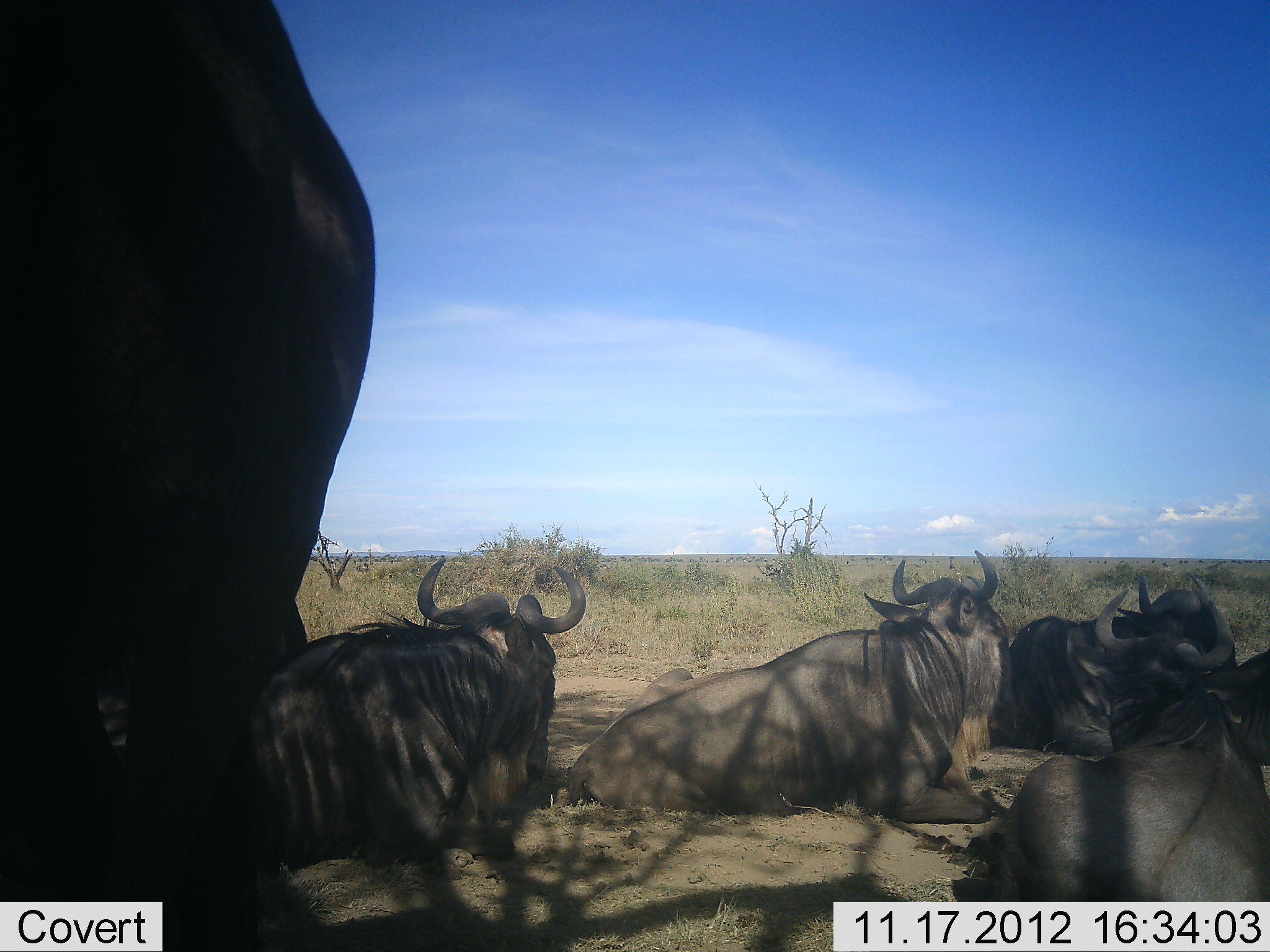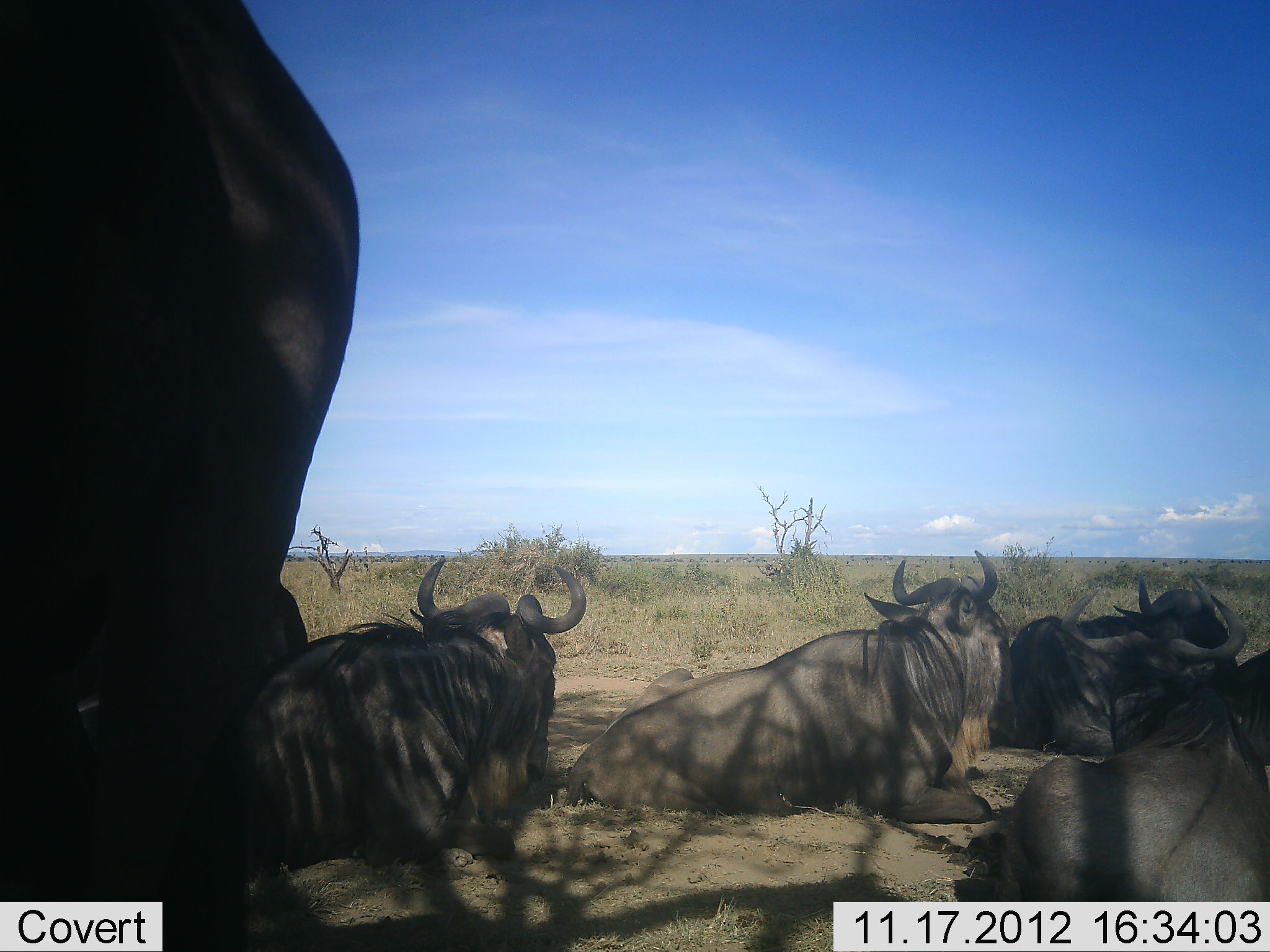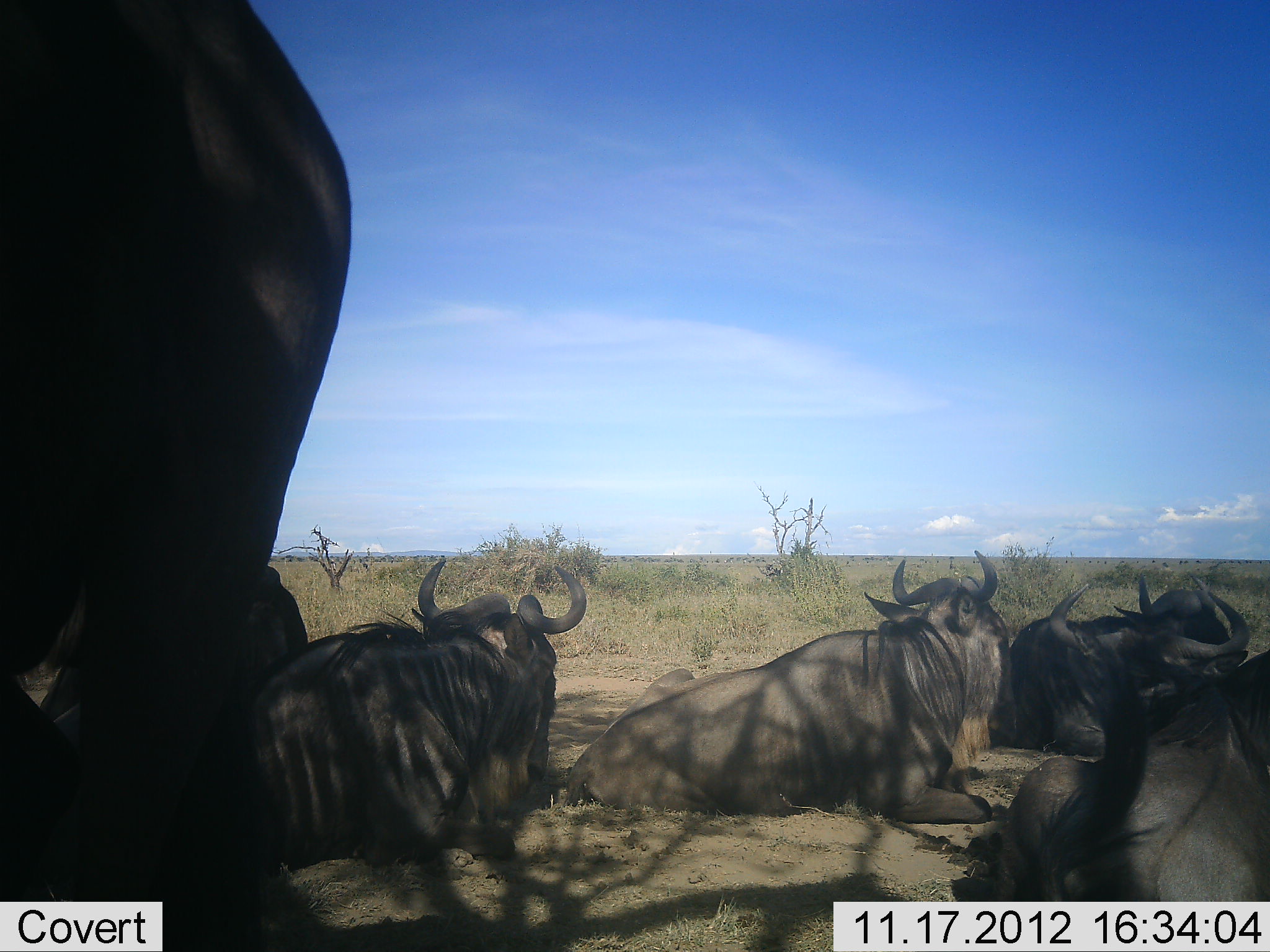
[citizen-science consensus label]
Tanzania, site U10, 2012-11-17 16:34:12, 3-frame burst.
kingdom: Animalia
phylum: Chordata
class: Mammalia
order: Artiodactyla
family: Bovidae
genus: Connochaetes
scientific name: Connochaetes taurinus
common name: blue wildebeest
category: wildebeest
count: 6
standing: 40%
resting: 100%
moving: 0%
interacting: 0%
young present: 0%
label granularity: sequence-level